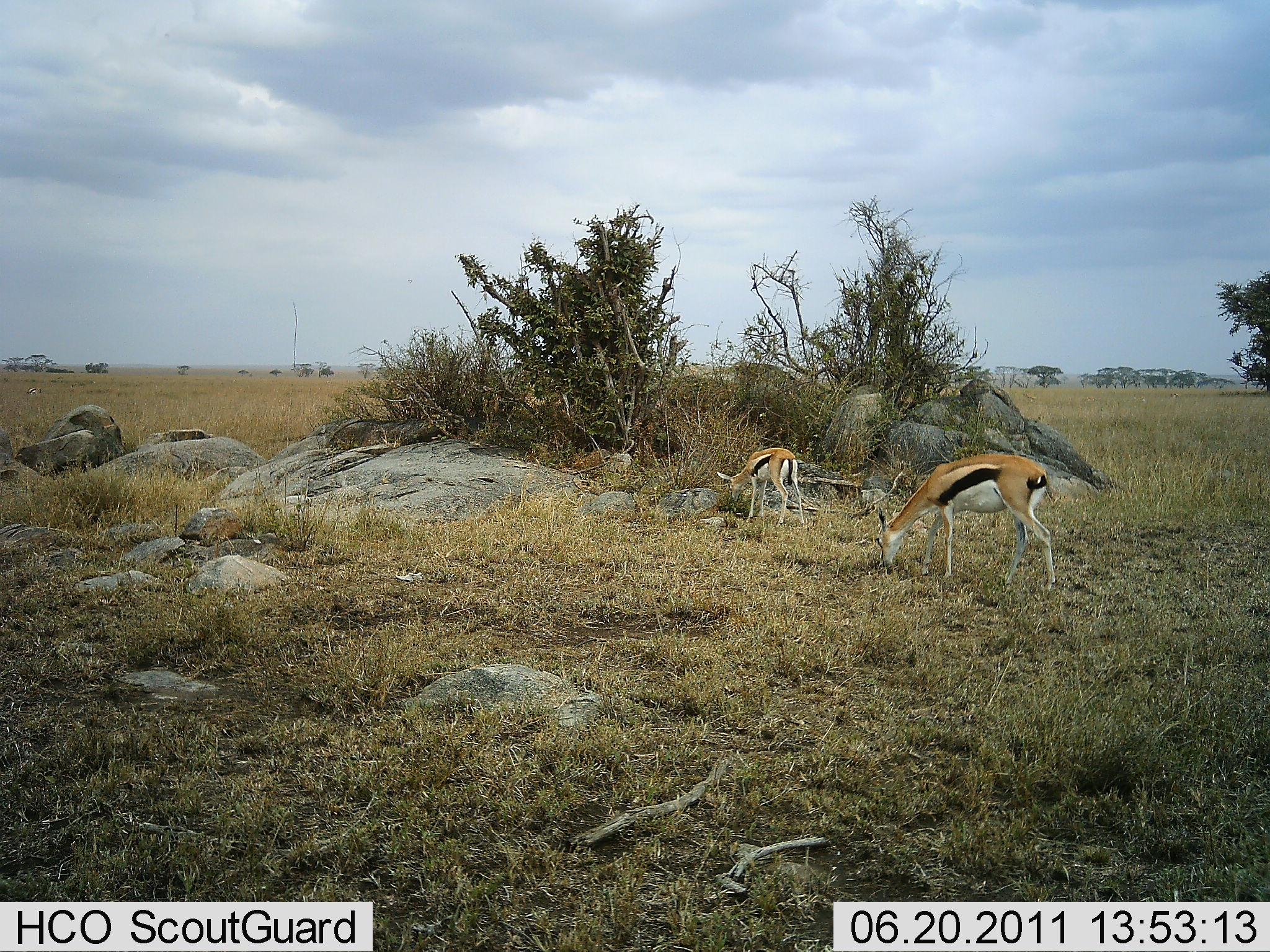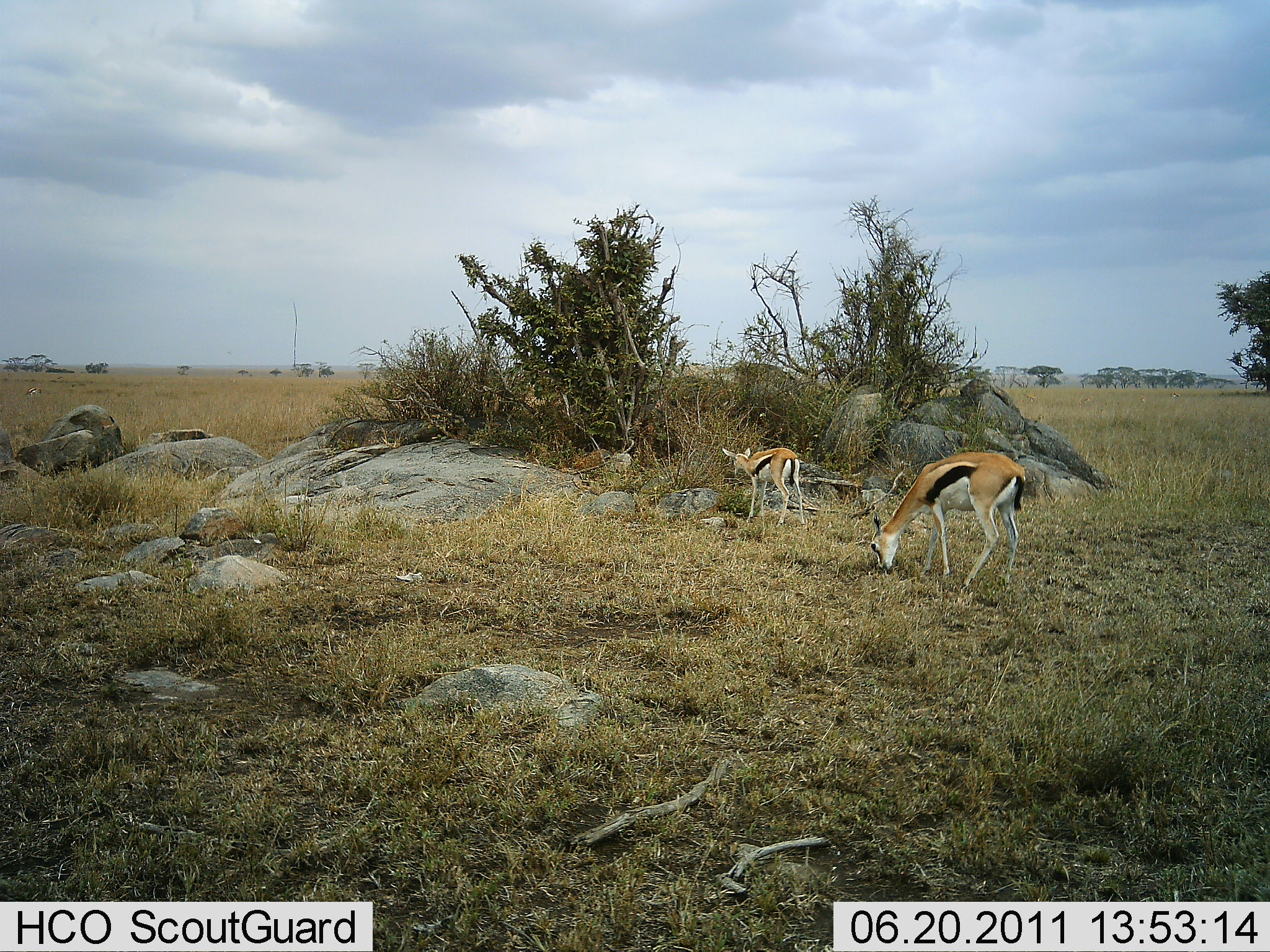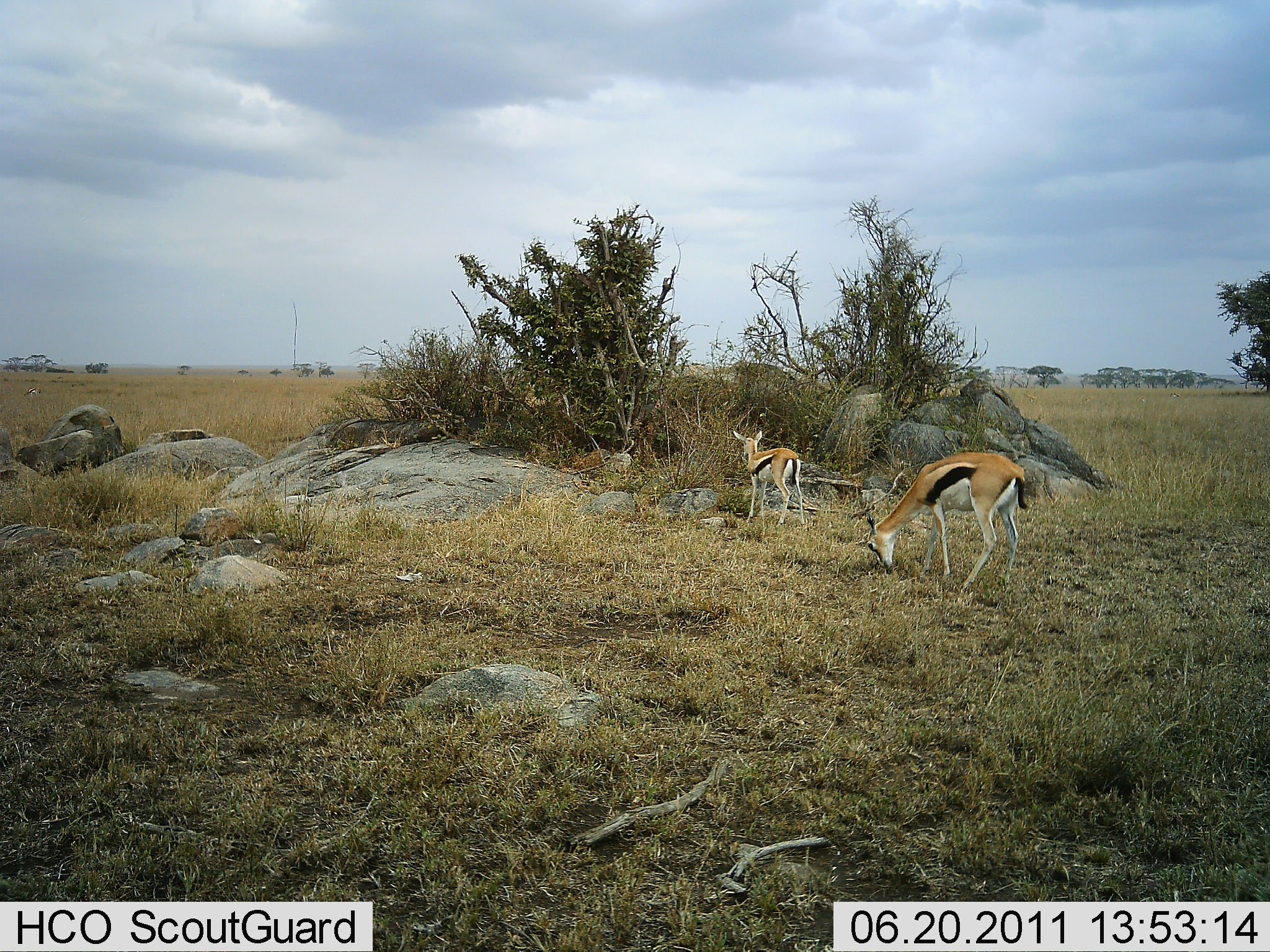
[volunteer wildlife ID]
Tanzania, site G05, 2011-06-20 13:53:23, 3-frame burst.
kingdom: Animalia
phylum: Chordata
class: Mammalia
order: Artiodactyla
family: Bovidae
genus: Eudorcas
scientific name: Eudorcas thomsonii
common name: thomson's gazelle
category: gazellethomsons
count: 2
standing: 27%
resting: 0%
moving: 0%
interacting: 0%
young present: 0%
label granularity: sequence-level